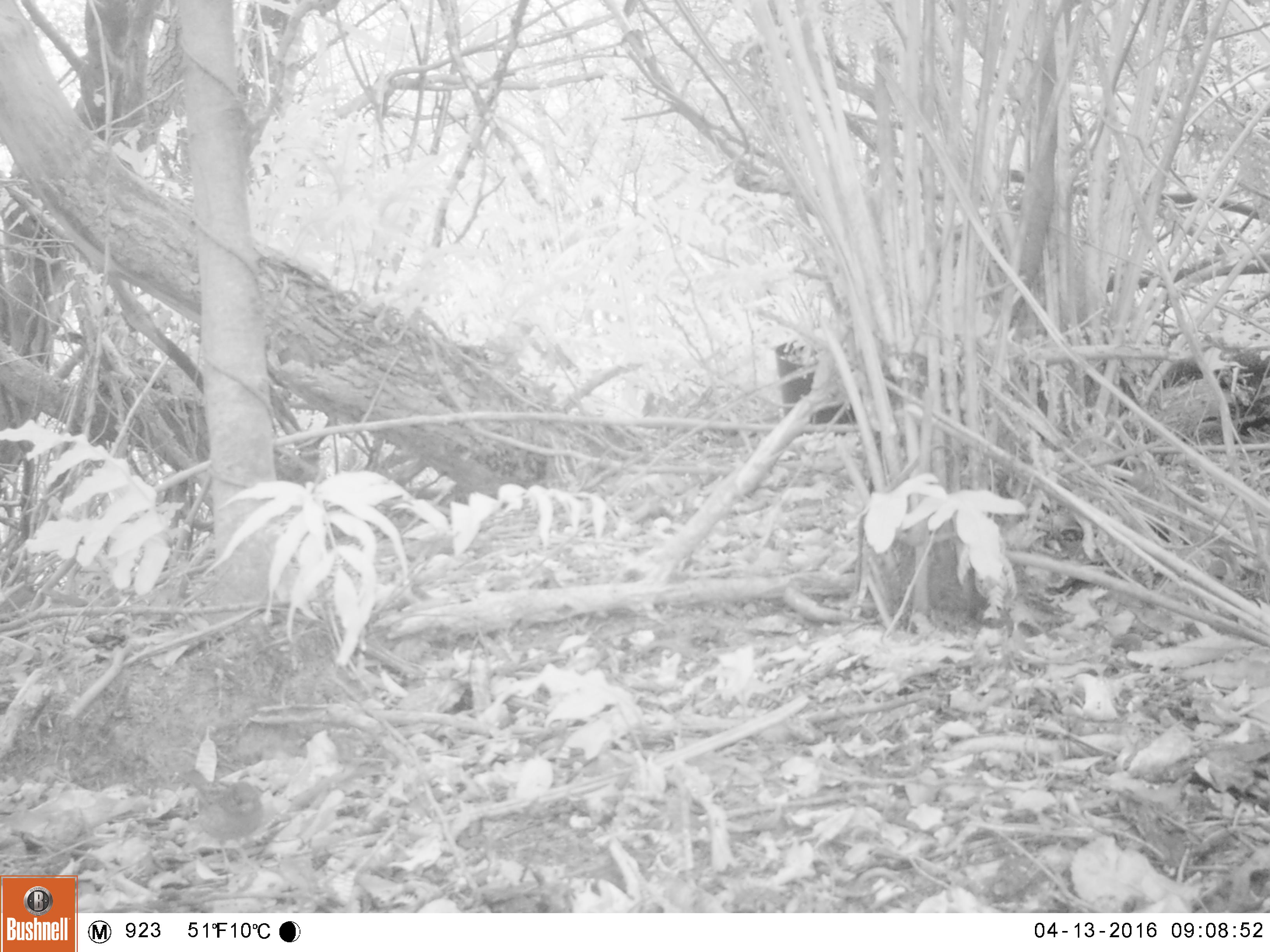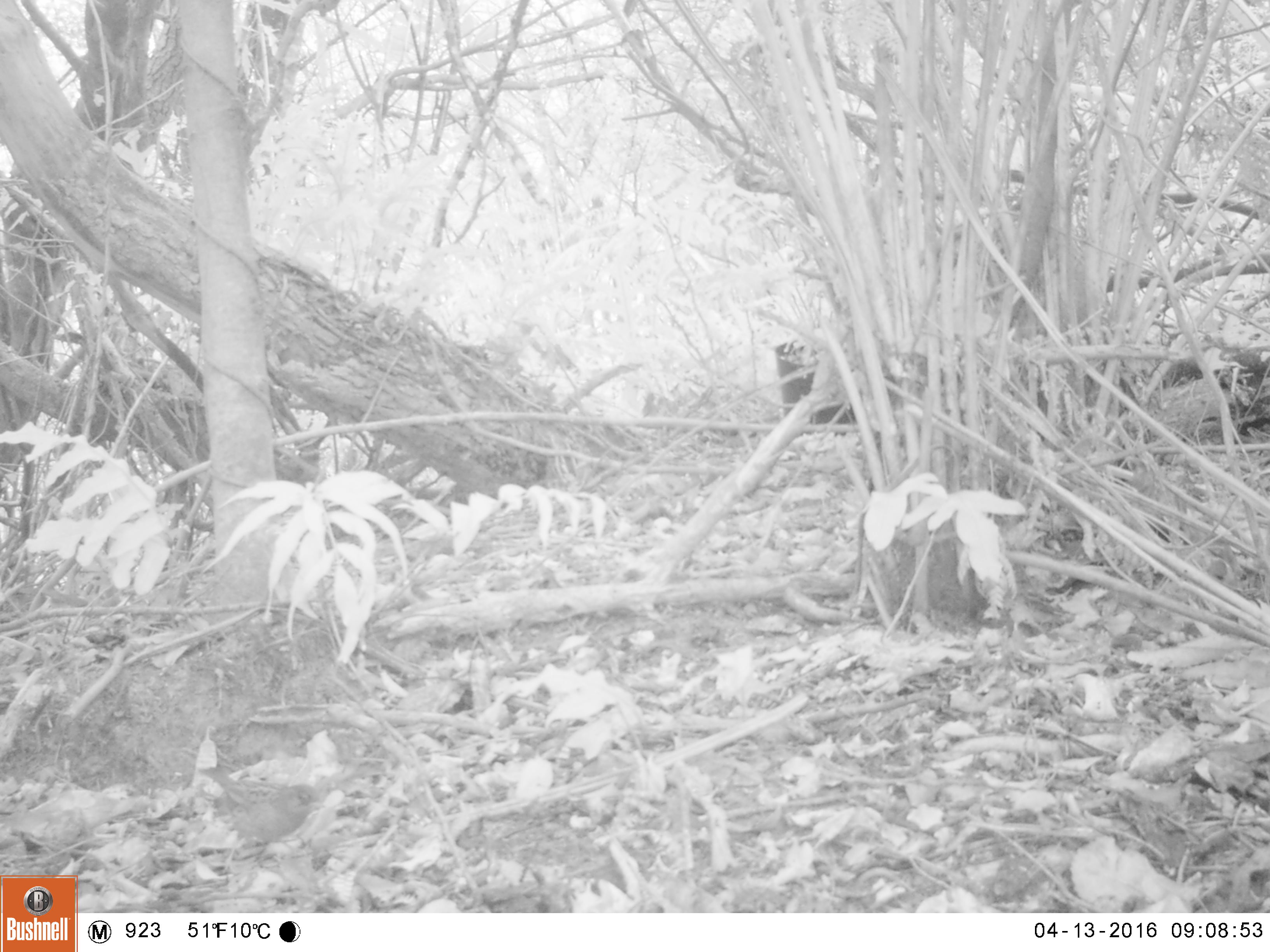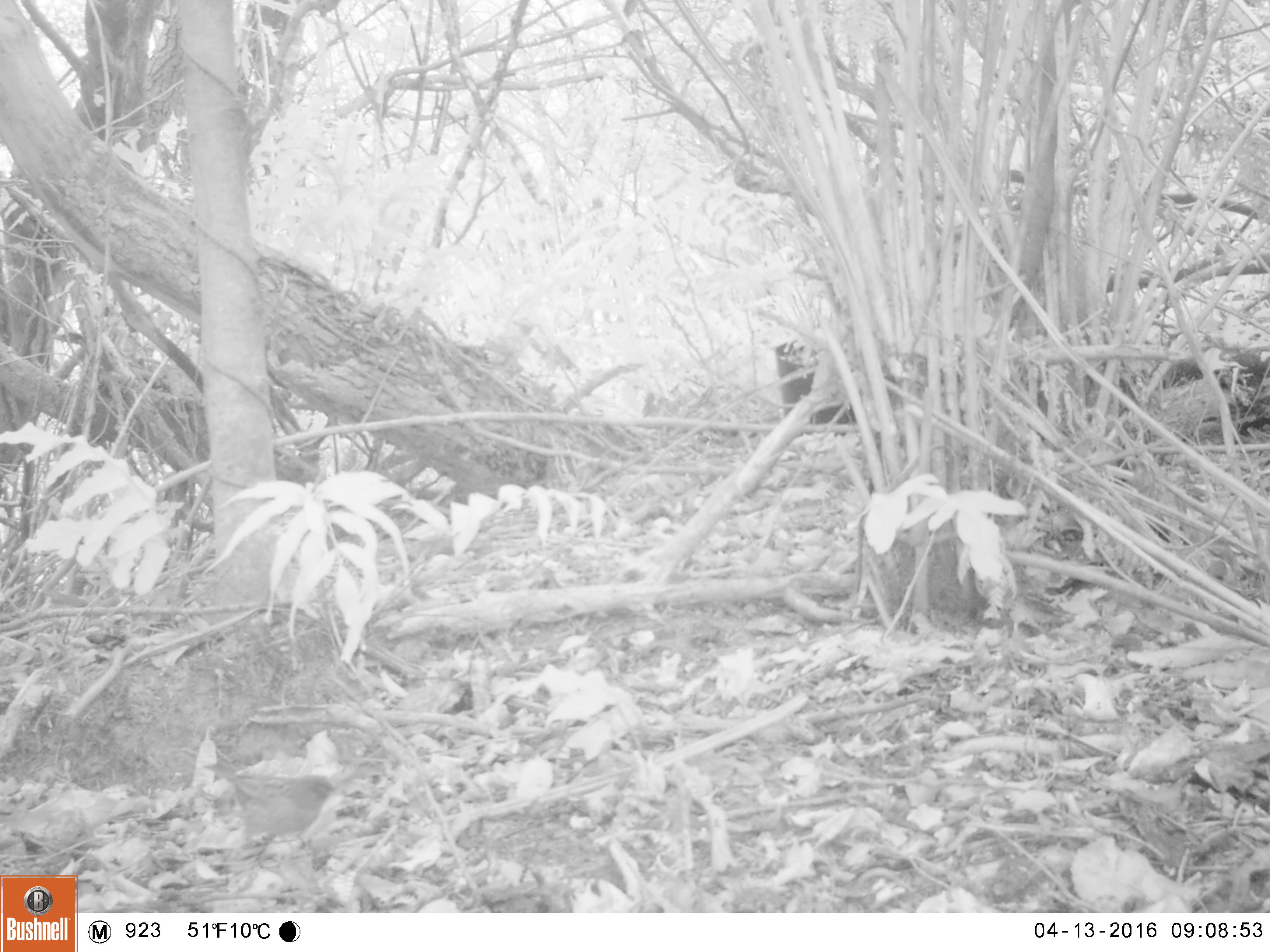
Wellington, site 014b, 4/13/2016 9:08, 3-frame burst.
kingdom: Animalia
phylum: Chordata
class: Aves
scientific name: Aves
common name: bird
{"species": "bird (Aves)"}